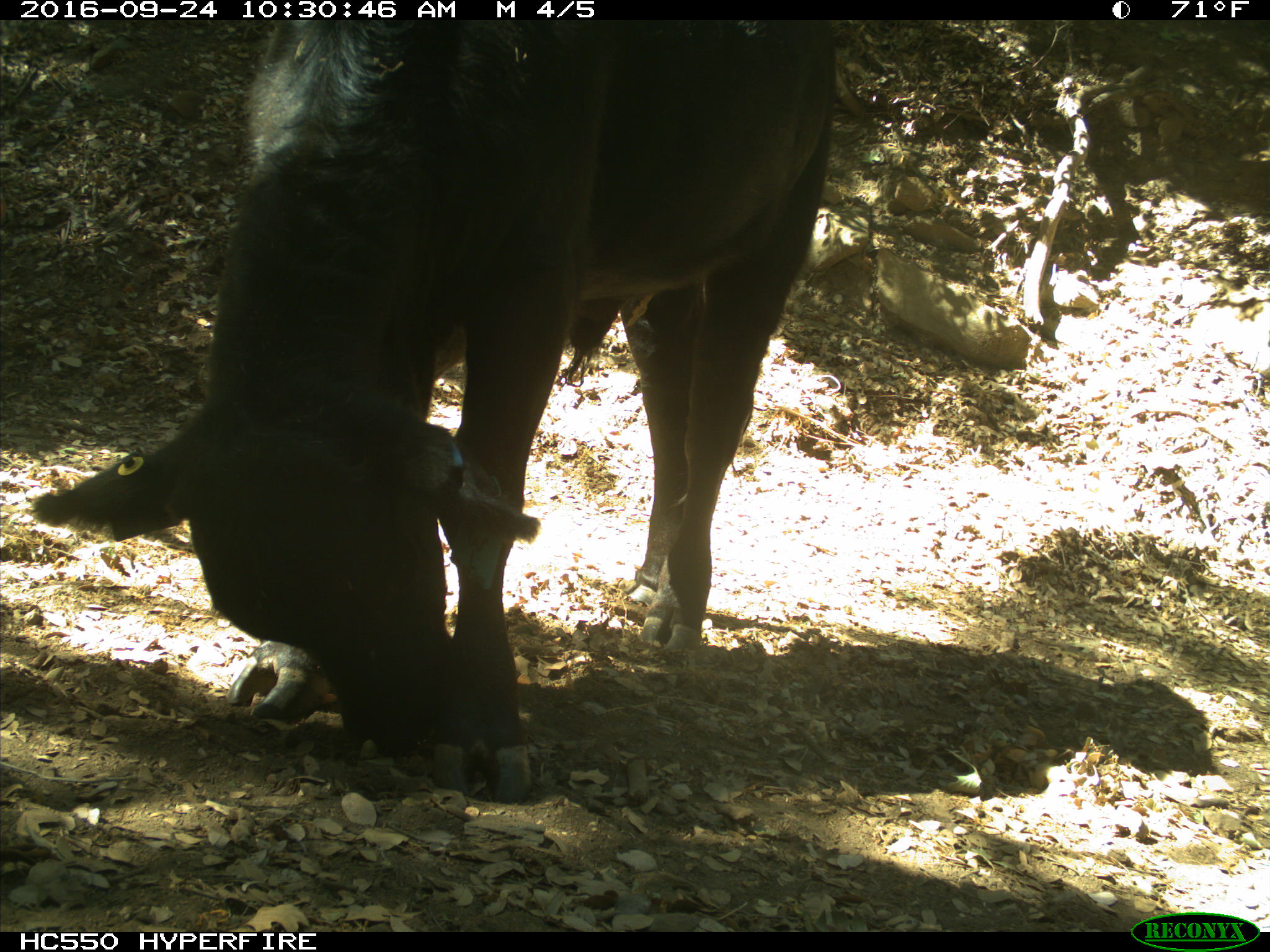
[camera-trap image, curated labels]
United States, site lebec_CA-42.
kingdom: Animalia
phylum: Chordata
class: Mammalia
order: Artiodactyla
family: Bovidae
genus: Bos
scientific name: Bos taurus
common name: domestic cow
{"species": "Bos taurus (domestic cow)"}